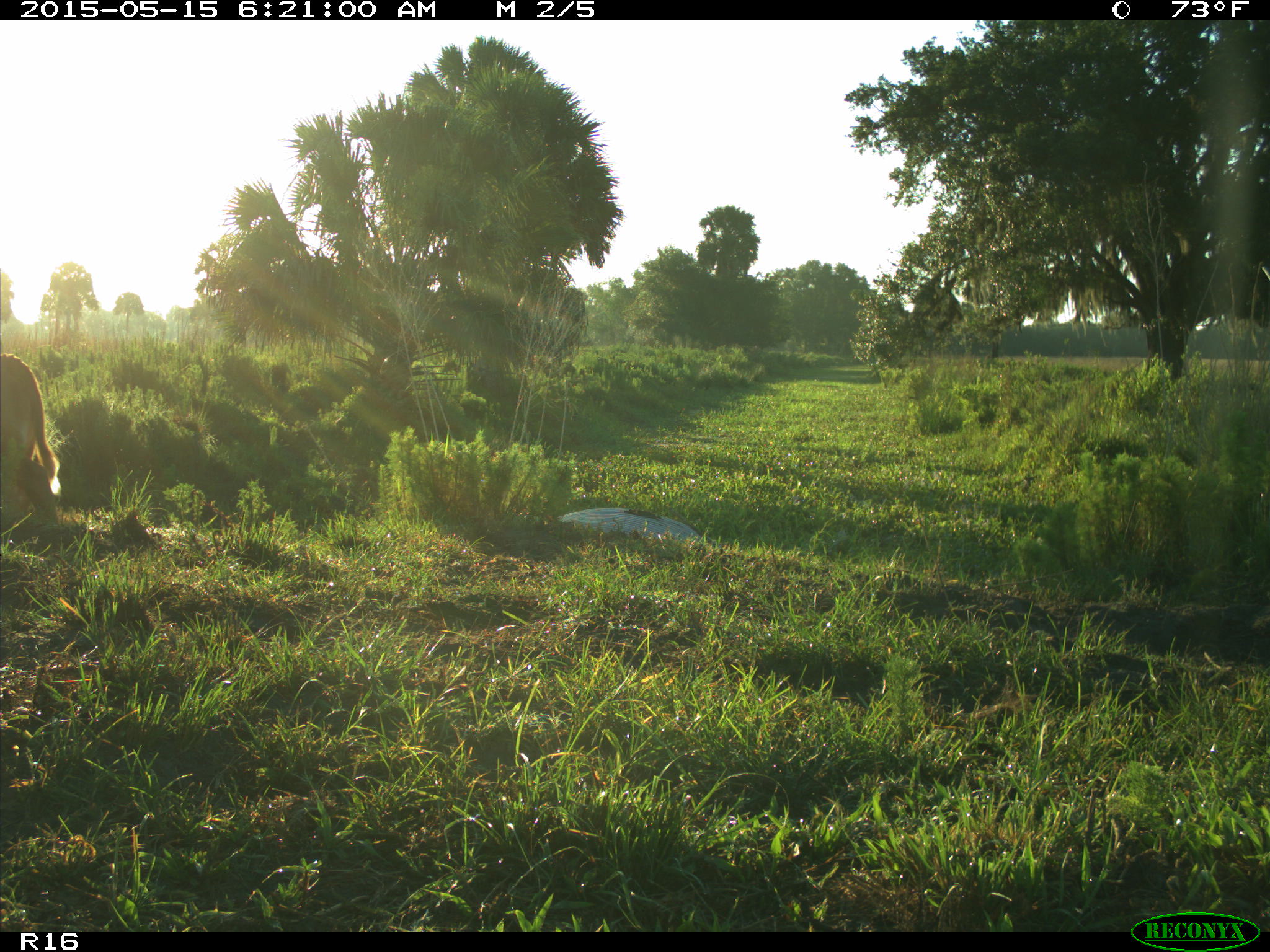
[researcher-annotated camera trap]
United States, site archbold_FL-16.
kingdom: Animalia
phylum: Chordata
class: Mammalia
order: Artiodactyla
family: Bovidae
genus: Bos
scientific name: Bos taurus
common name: domestic cow